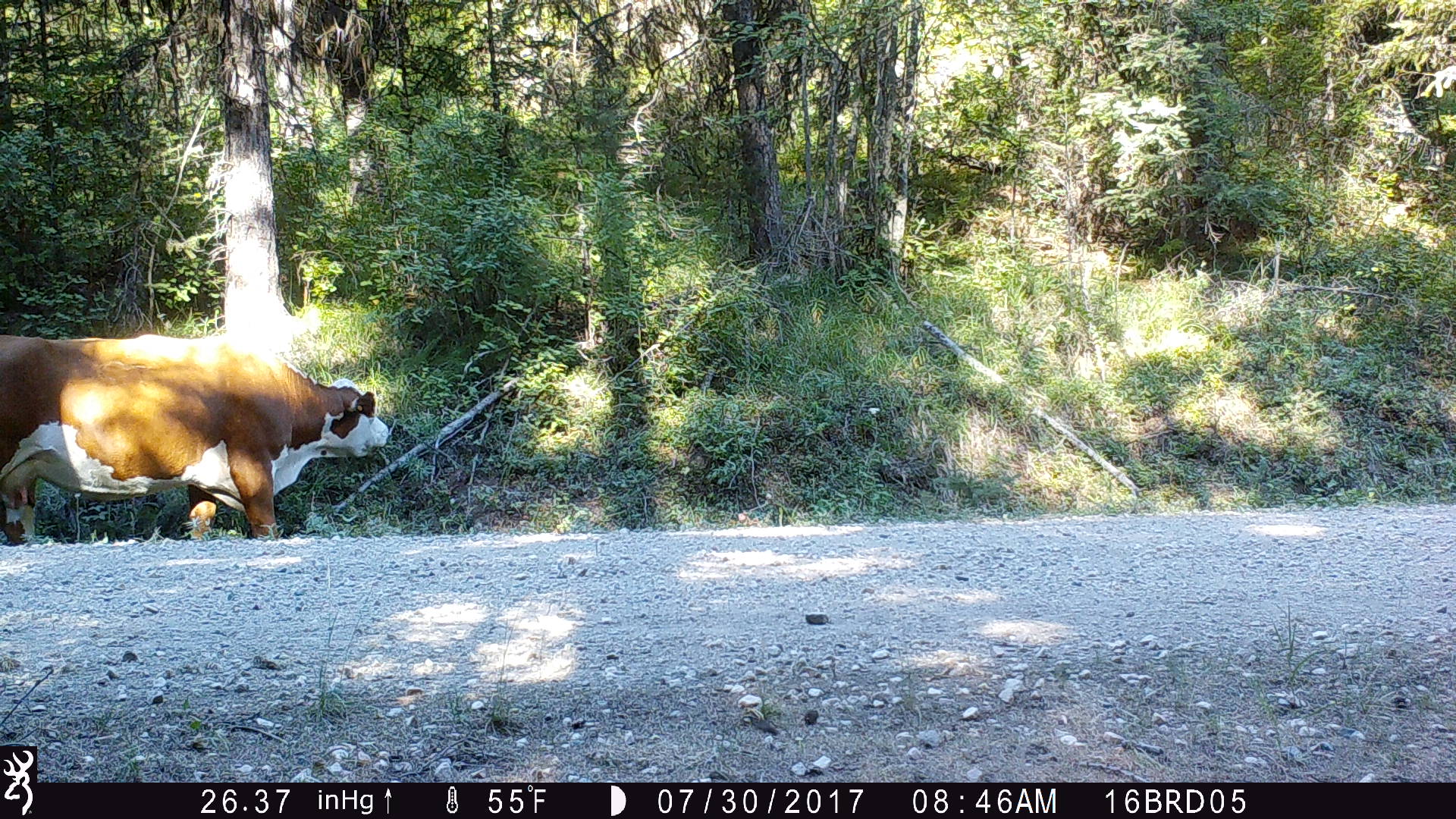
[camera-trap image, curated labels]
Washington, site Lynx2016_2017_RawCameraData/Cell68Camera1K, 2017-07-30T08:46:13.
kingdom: Animalia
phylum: Chordata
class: Mammalia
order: Artiodactyla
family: Bovidae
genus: Bos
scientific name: Bos taurus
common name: domestic cattle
Domestic cattle (Bos taurus). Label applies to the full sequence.